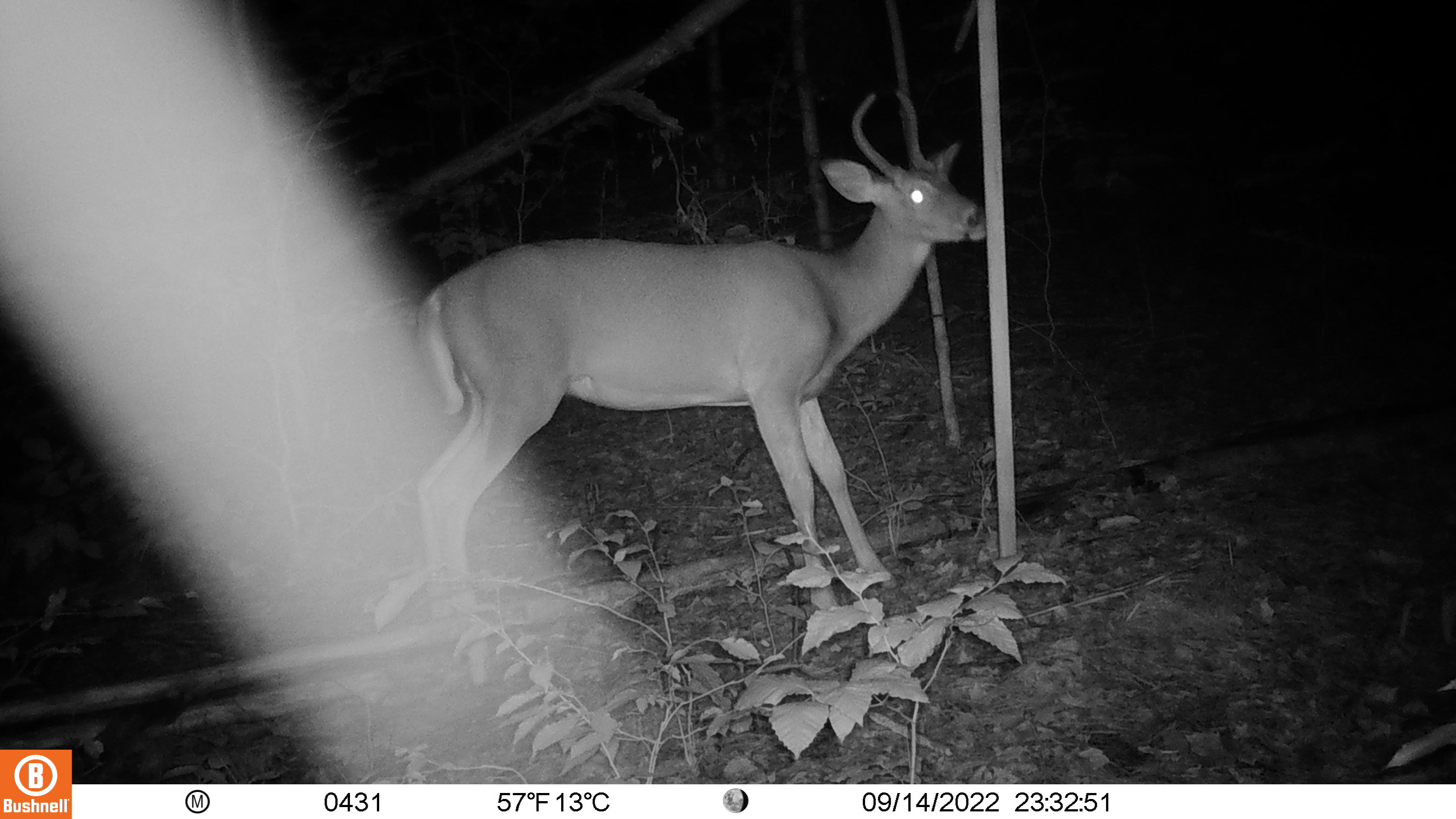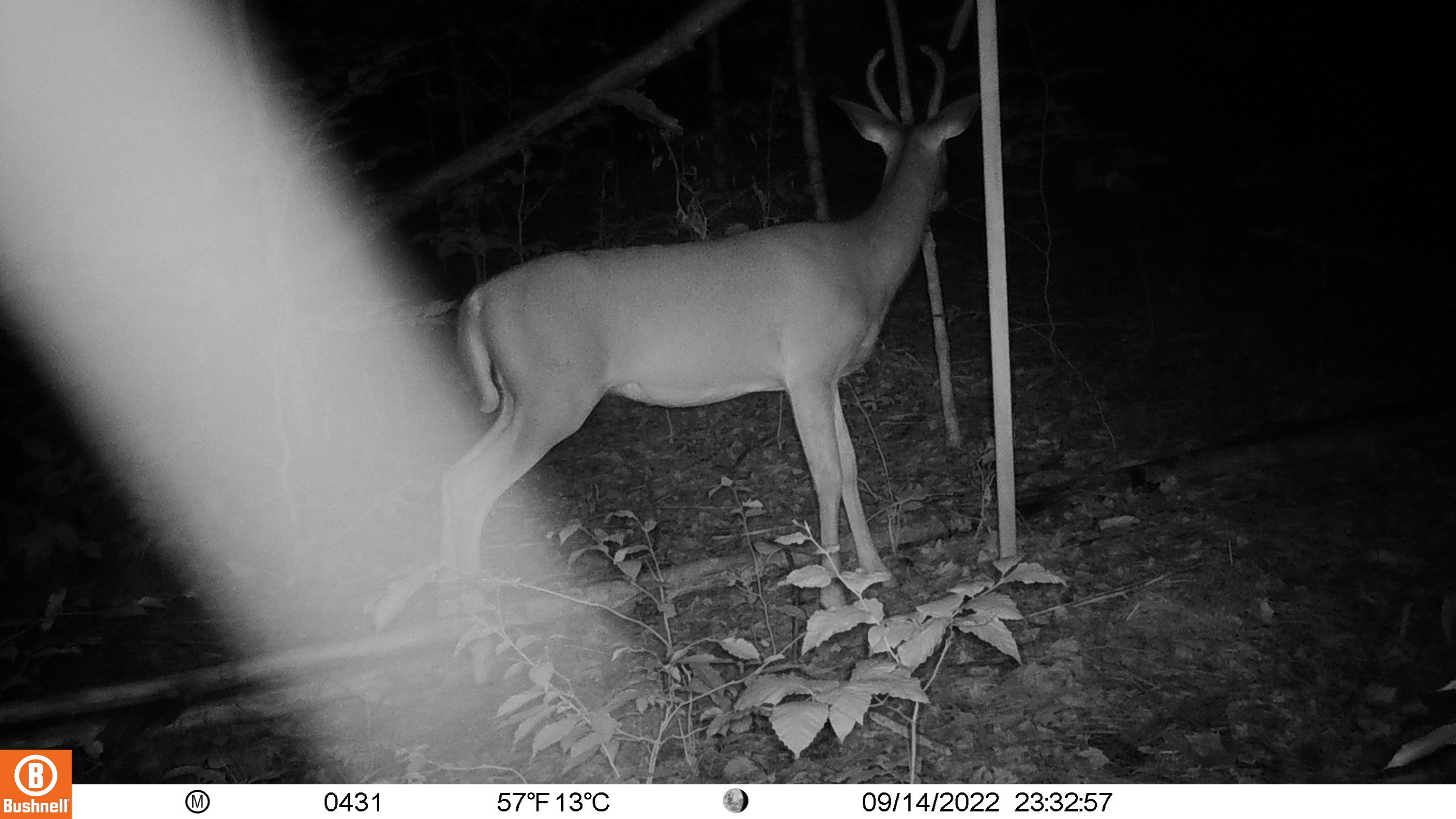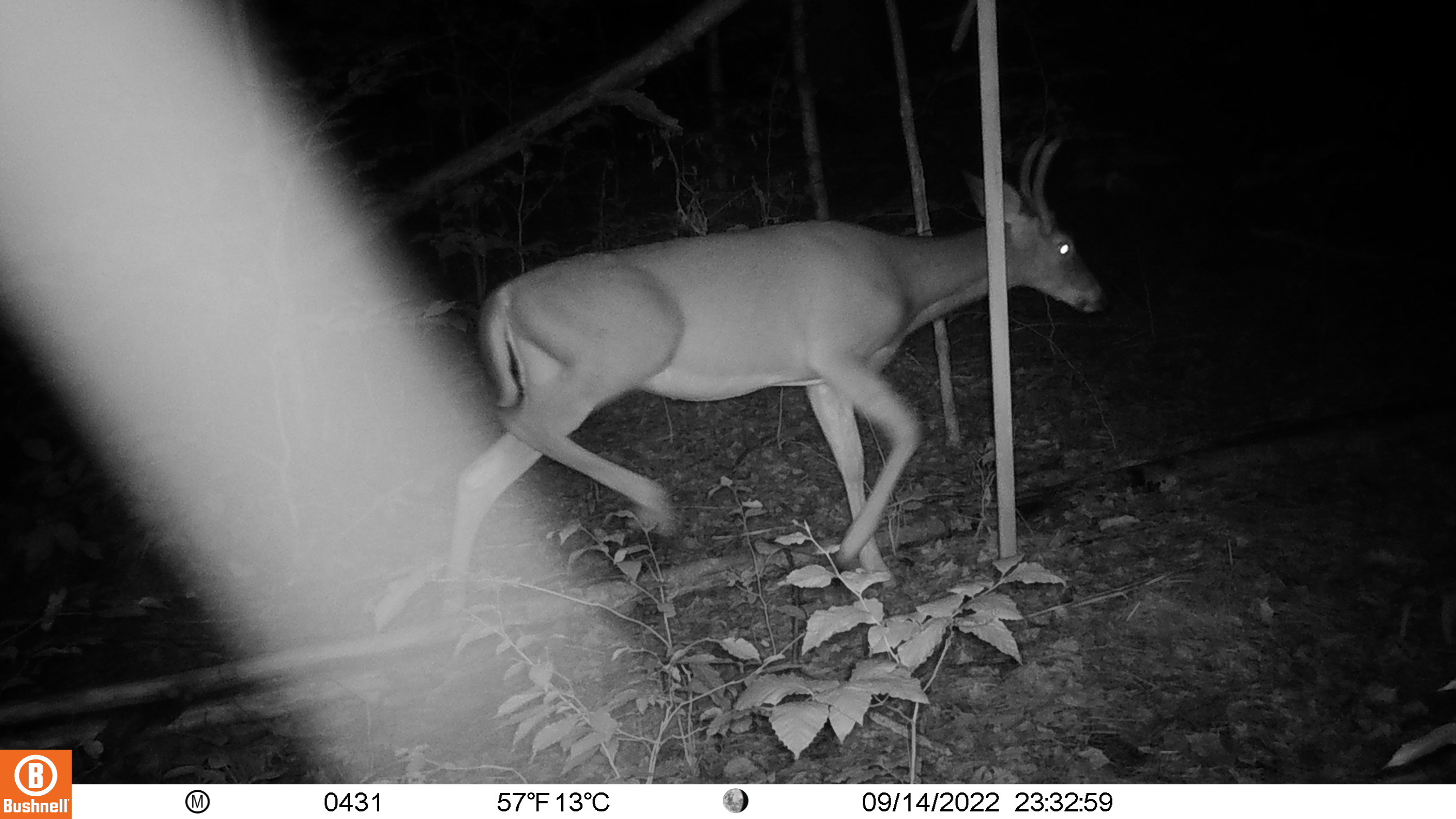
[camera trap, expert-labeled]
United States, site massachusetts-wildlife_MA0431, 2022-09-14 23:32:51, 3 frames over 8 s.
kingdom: Animalia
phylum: Chordata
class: Mammalia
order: Artiodactyla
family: Cervidae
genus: Odocoileus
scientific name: Odocoileus virginianus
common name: white-tailed deer